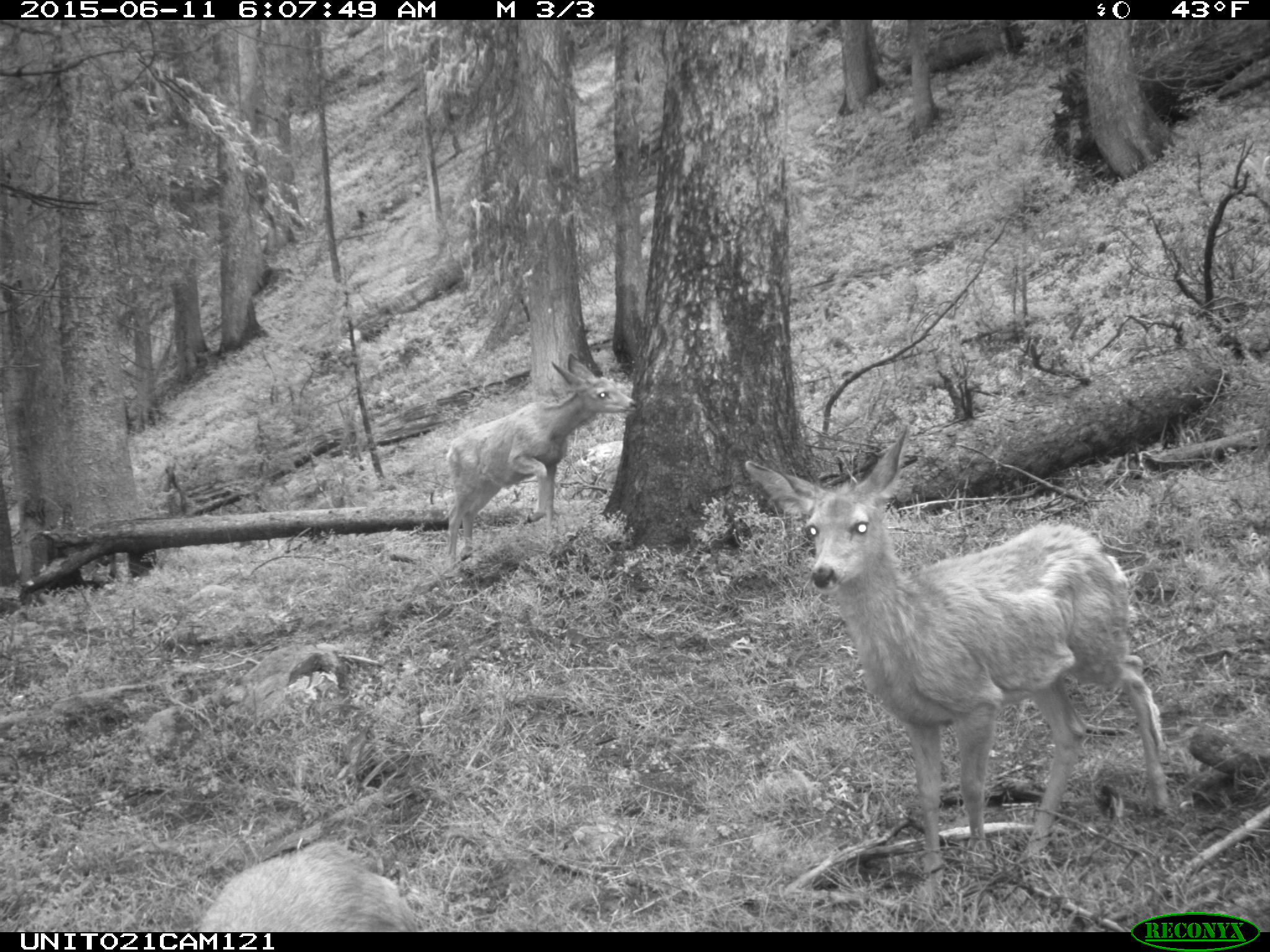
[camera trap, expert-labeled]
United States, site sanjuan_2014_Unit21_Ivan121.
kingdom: Animalia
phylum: Chordata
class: Mammalia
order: Artiodactyla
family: Cervidae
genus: Odocoileus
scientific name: Odocoileus hemionus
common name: mule deer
Odocoileus hemionus (mule deer).